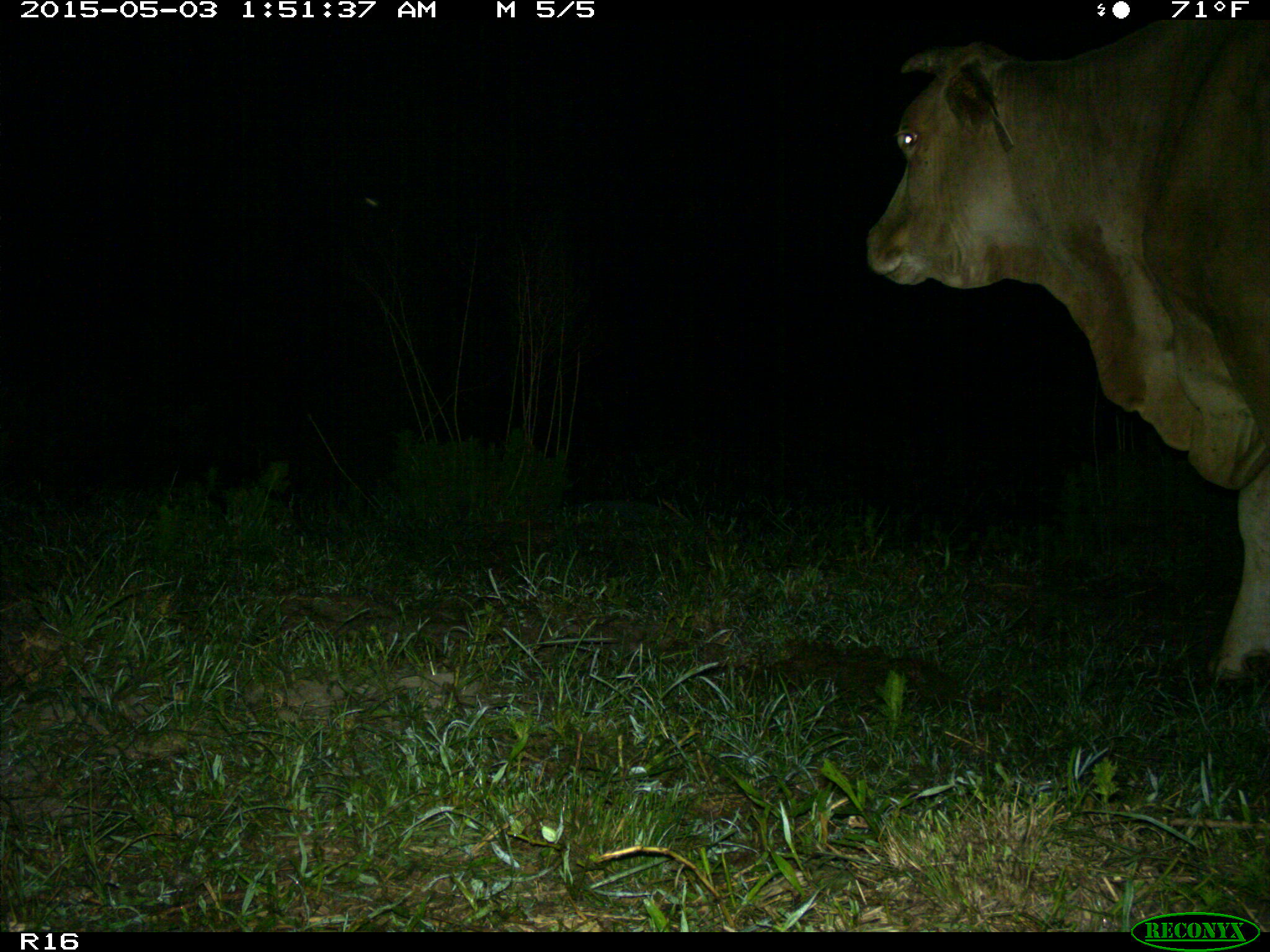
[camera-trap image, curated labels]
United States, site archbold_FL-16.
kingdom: Animalia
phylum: Chordata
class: Mammalia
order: Artiodactyla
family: Bovidae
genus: Bos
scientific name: Bos taurus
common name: domestic cow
Bos taurus (domestic cow).